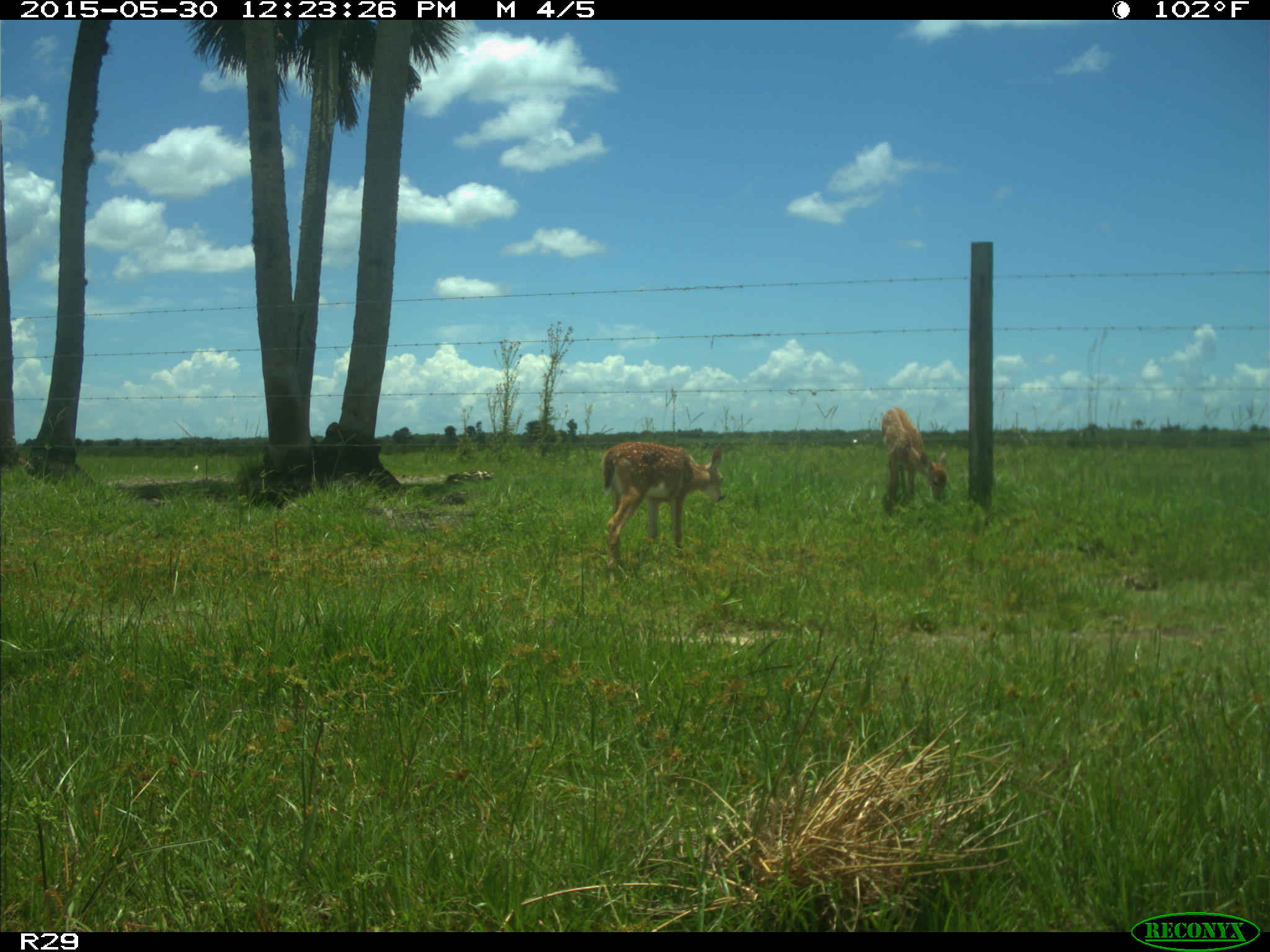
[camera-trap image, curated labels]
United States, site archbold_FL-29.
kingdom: Animalia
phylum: Chordata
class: Mammalia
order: Artiodactyla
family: Cervidae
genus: Odocoileus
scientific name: Odocoileus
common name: deer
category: unidentified deer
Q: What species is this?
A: Unidentified deer (deer) (Odocoileus).